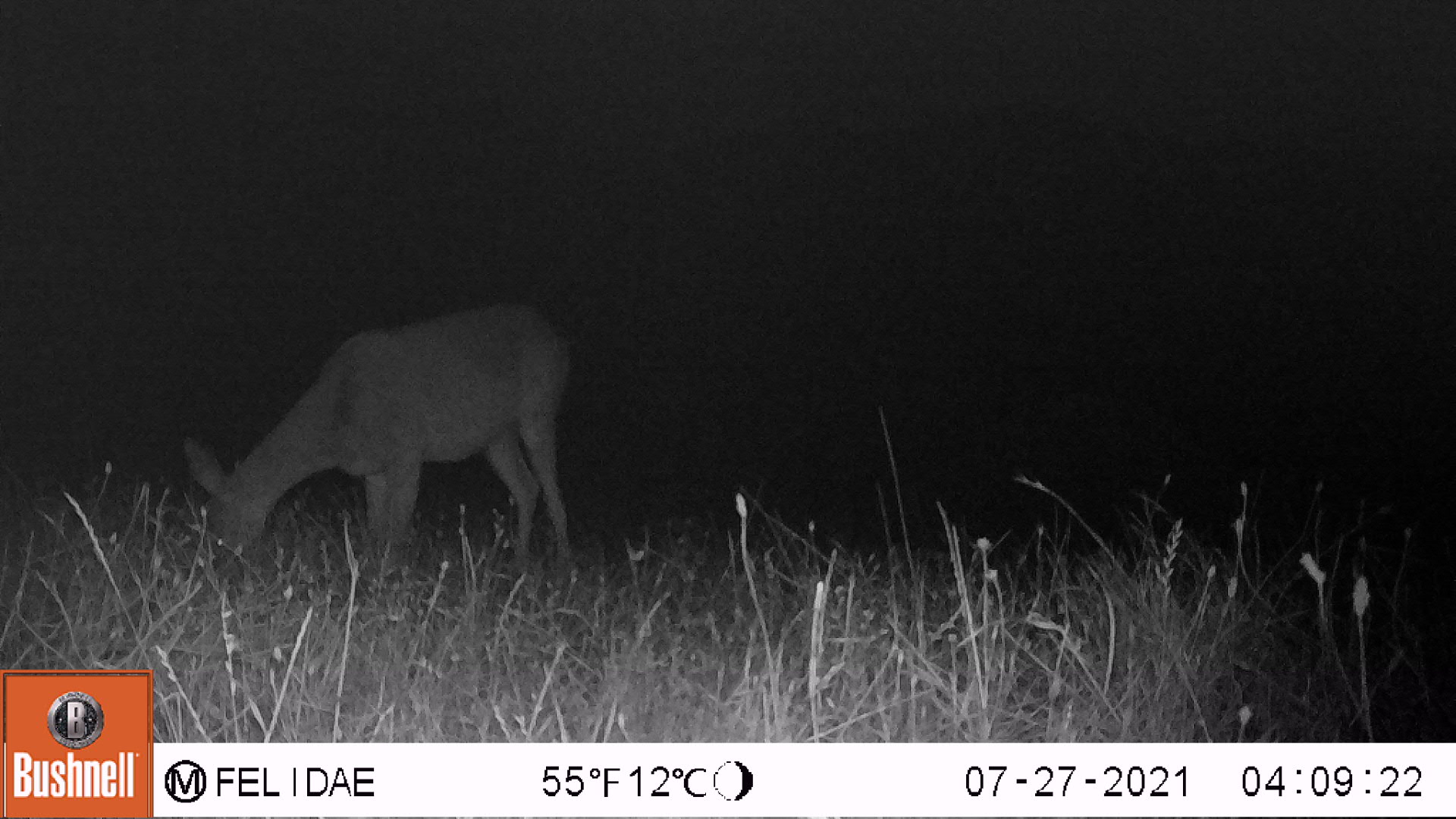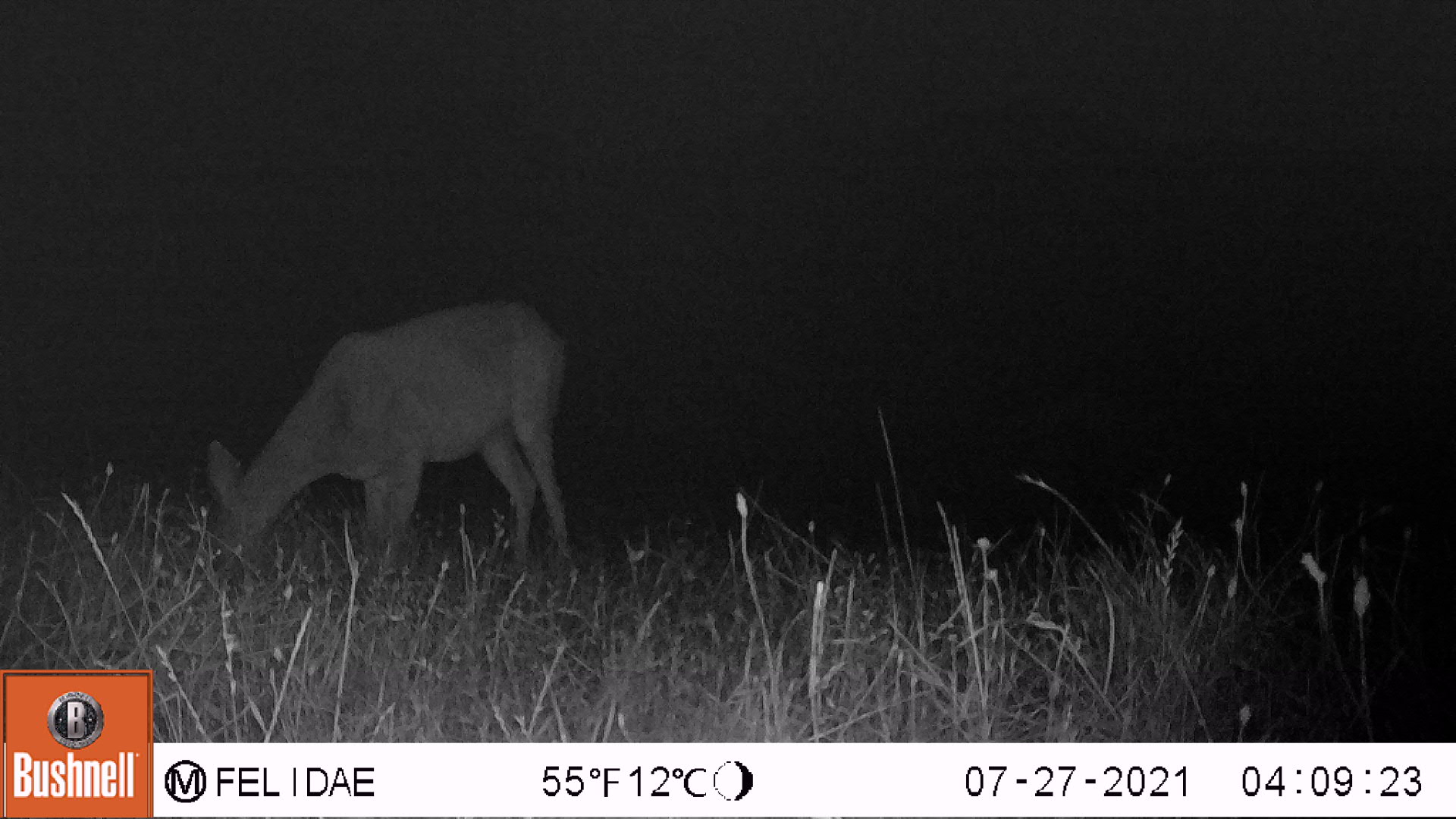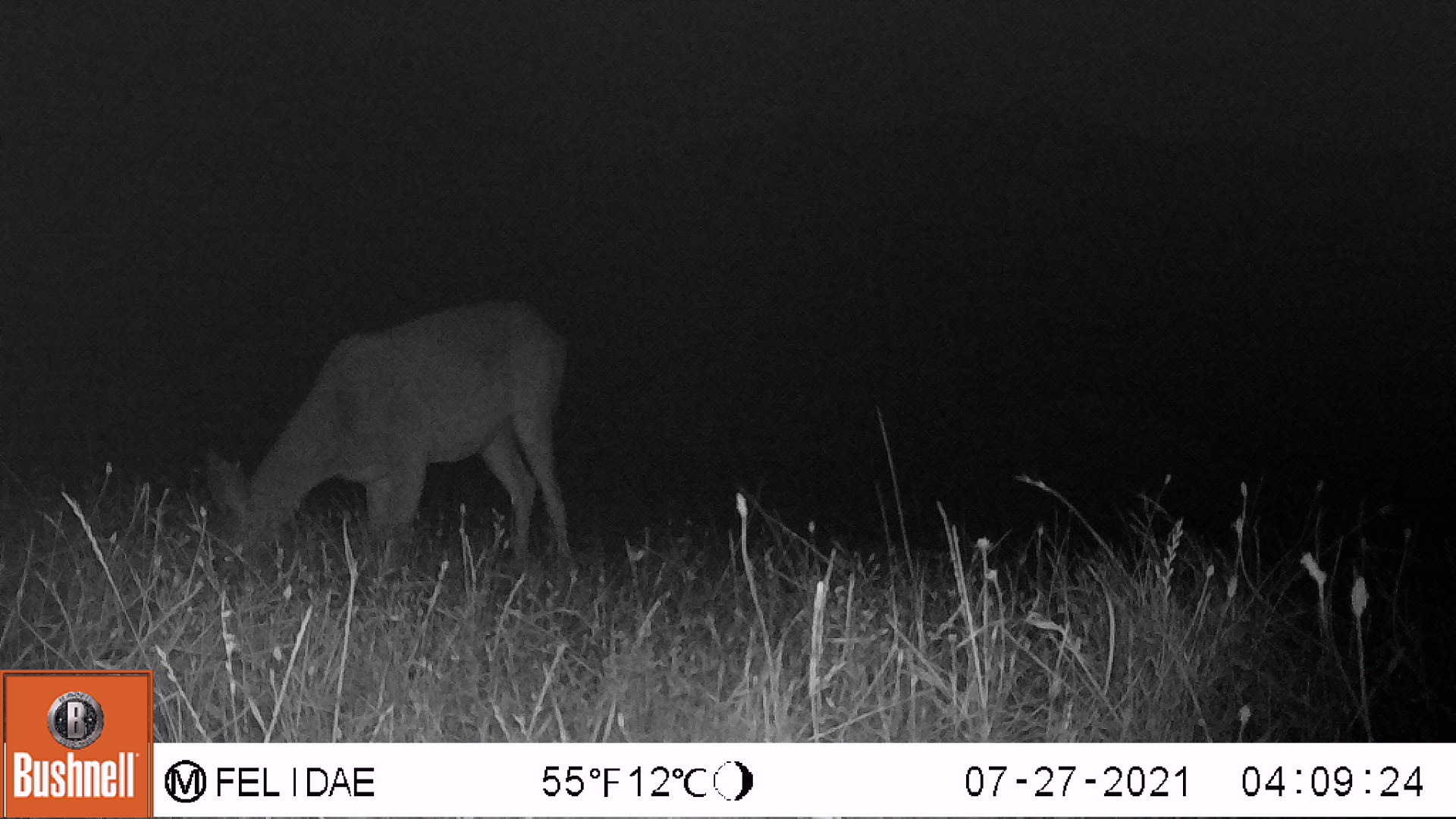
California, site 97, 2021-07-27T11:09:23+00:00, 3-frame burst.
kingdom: Animalia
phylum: Chordata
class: Mammalia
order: Artiodactyla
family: Cervidae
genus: Odocoileus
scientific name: Odocoileus hemionus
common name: mule deer